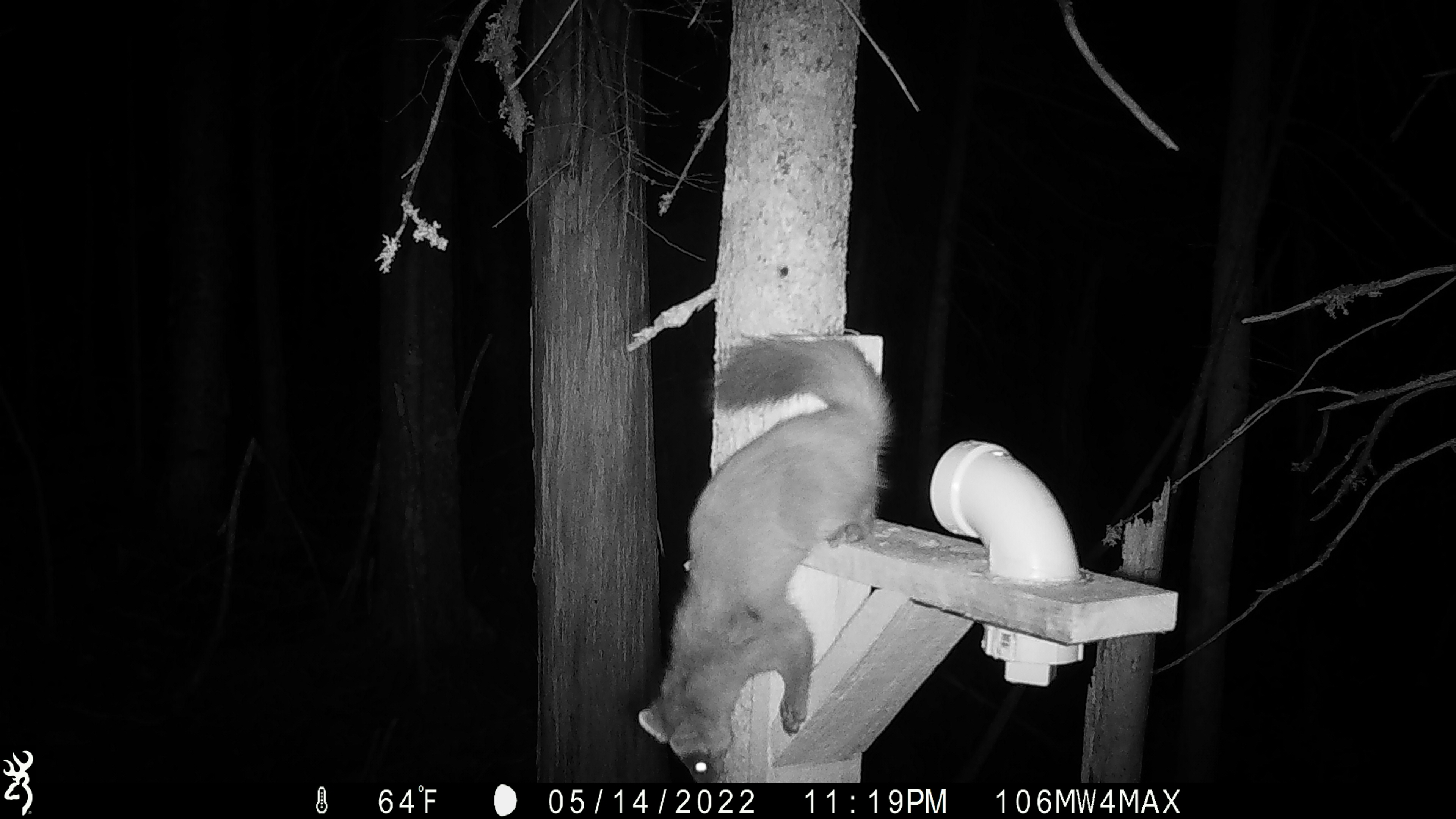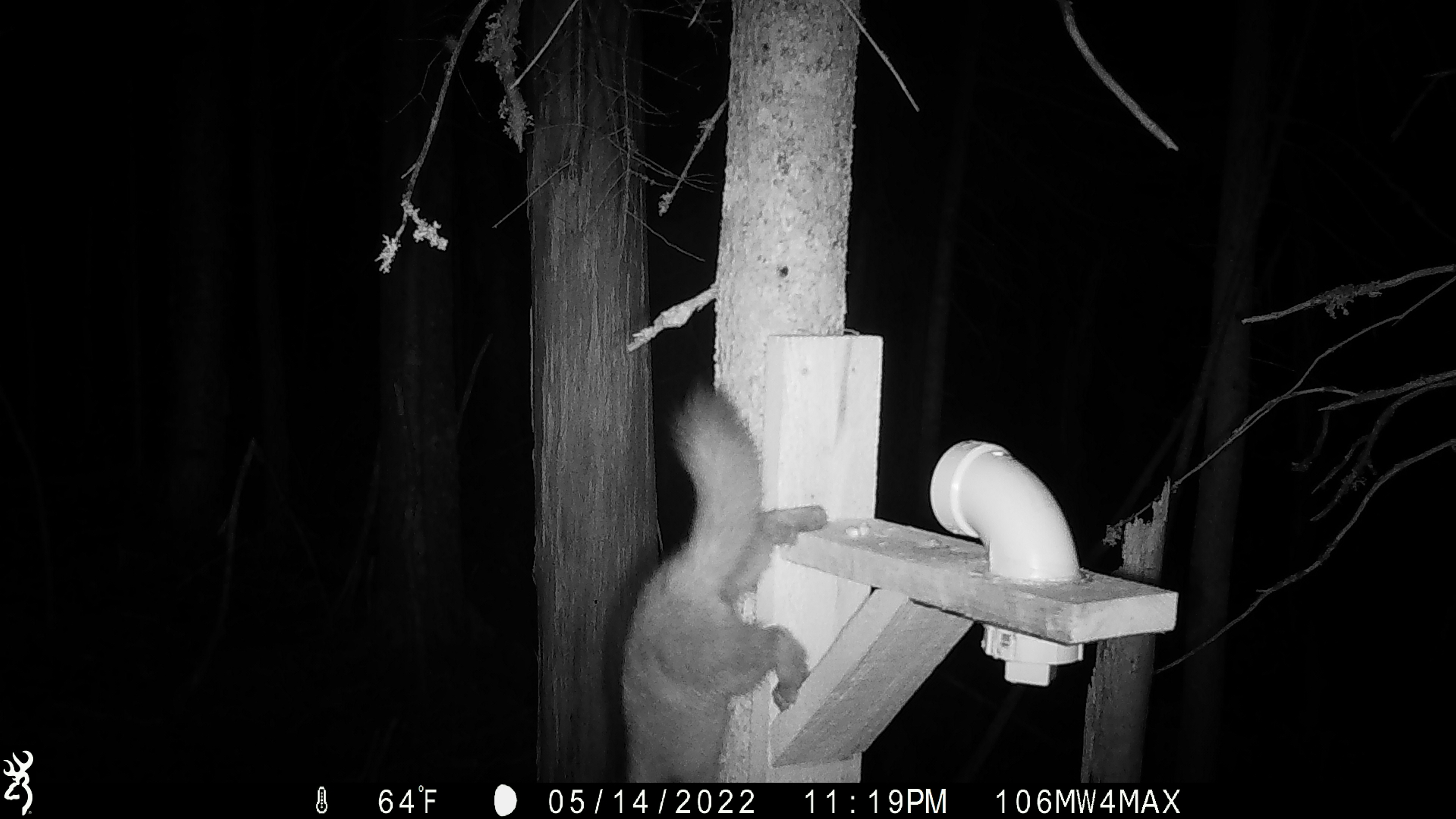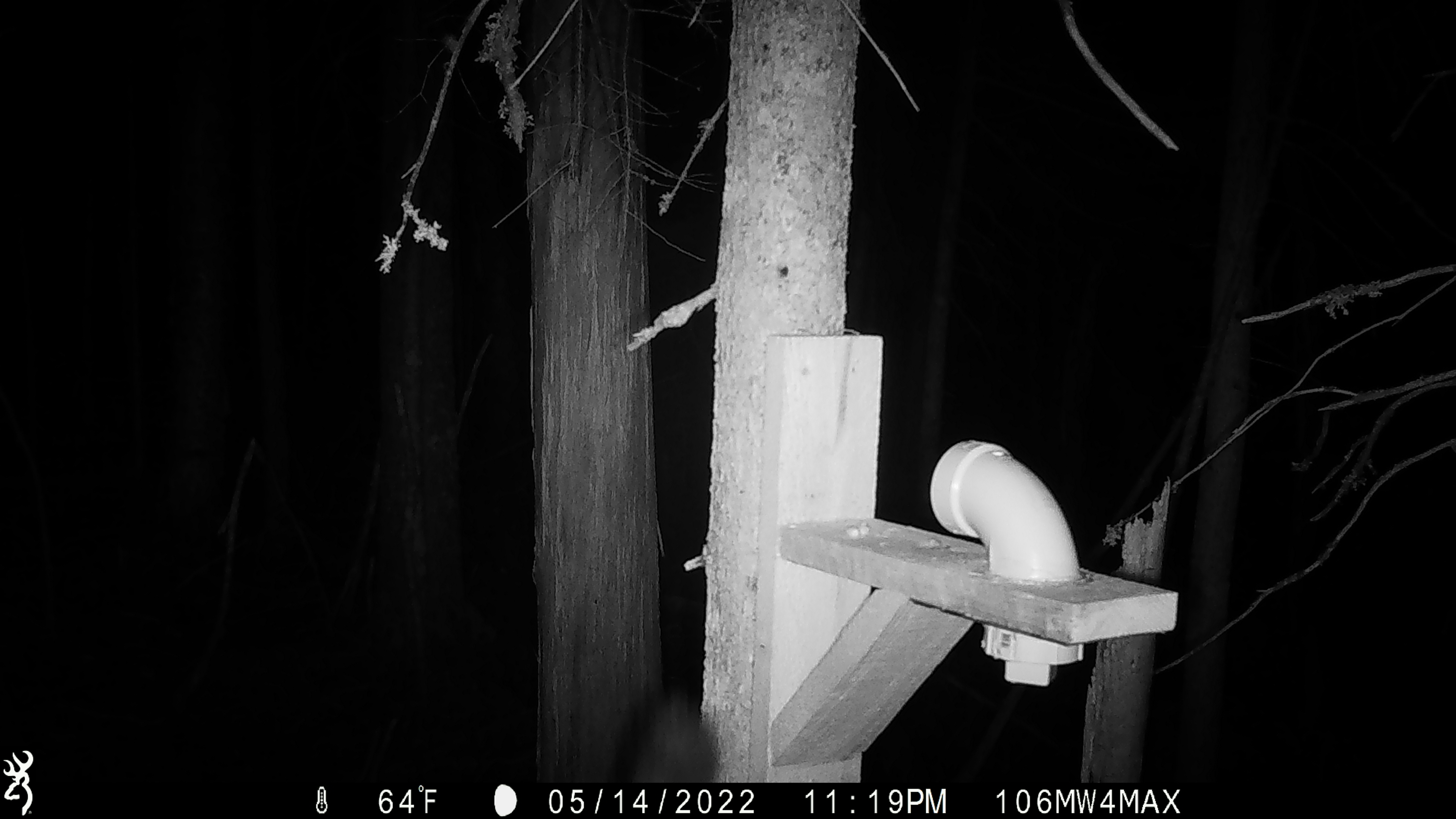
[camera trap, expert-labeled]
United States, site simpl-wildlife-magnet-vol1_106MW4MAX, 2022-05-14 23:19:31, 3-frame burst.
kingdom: Animalia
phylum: Chordata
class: Mammalia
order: Carnivora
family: Mustelidae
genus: Martes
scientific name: Martes americana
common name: american marten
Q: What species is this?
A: American marten (Martes americana).